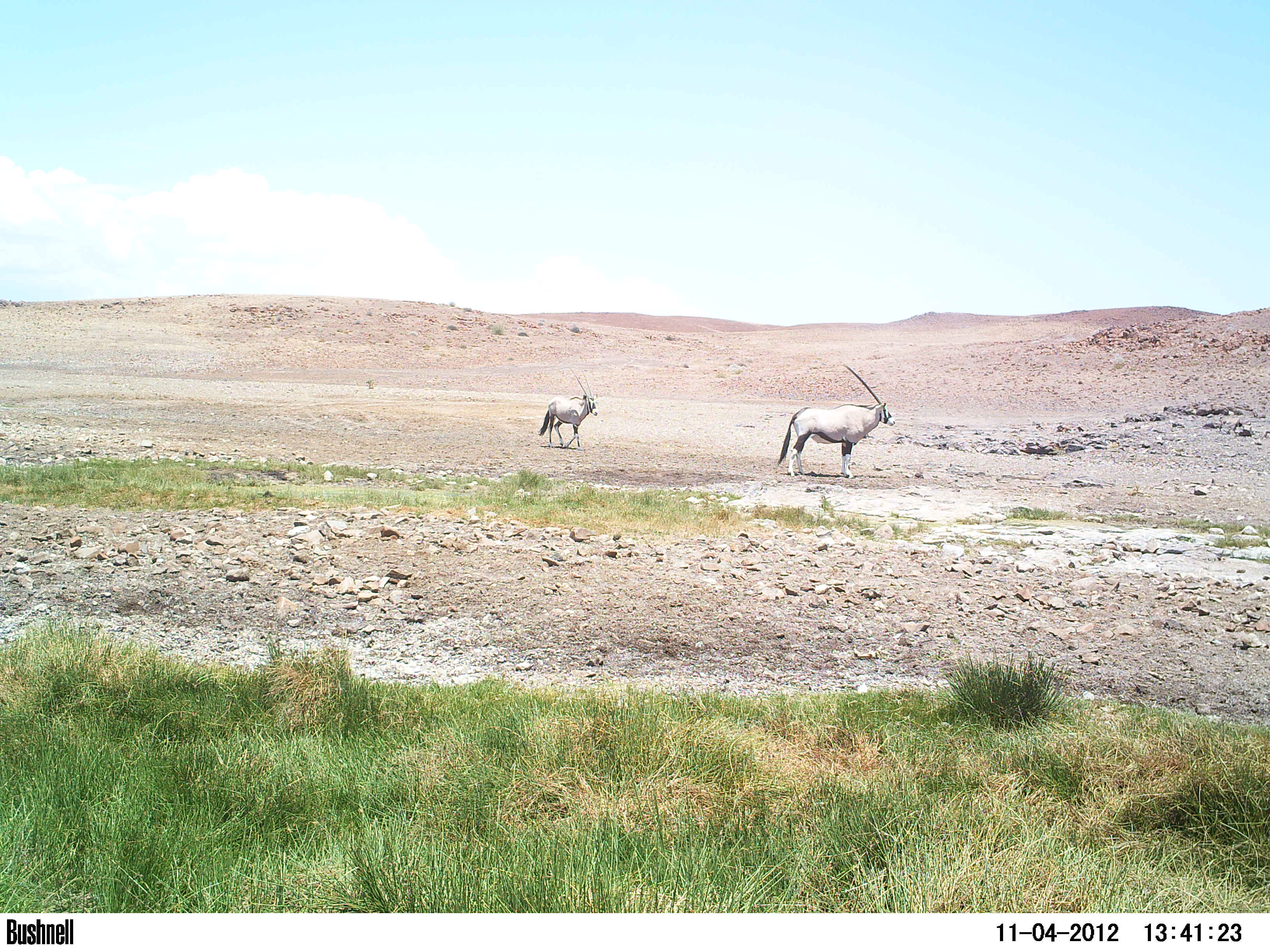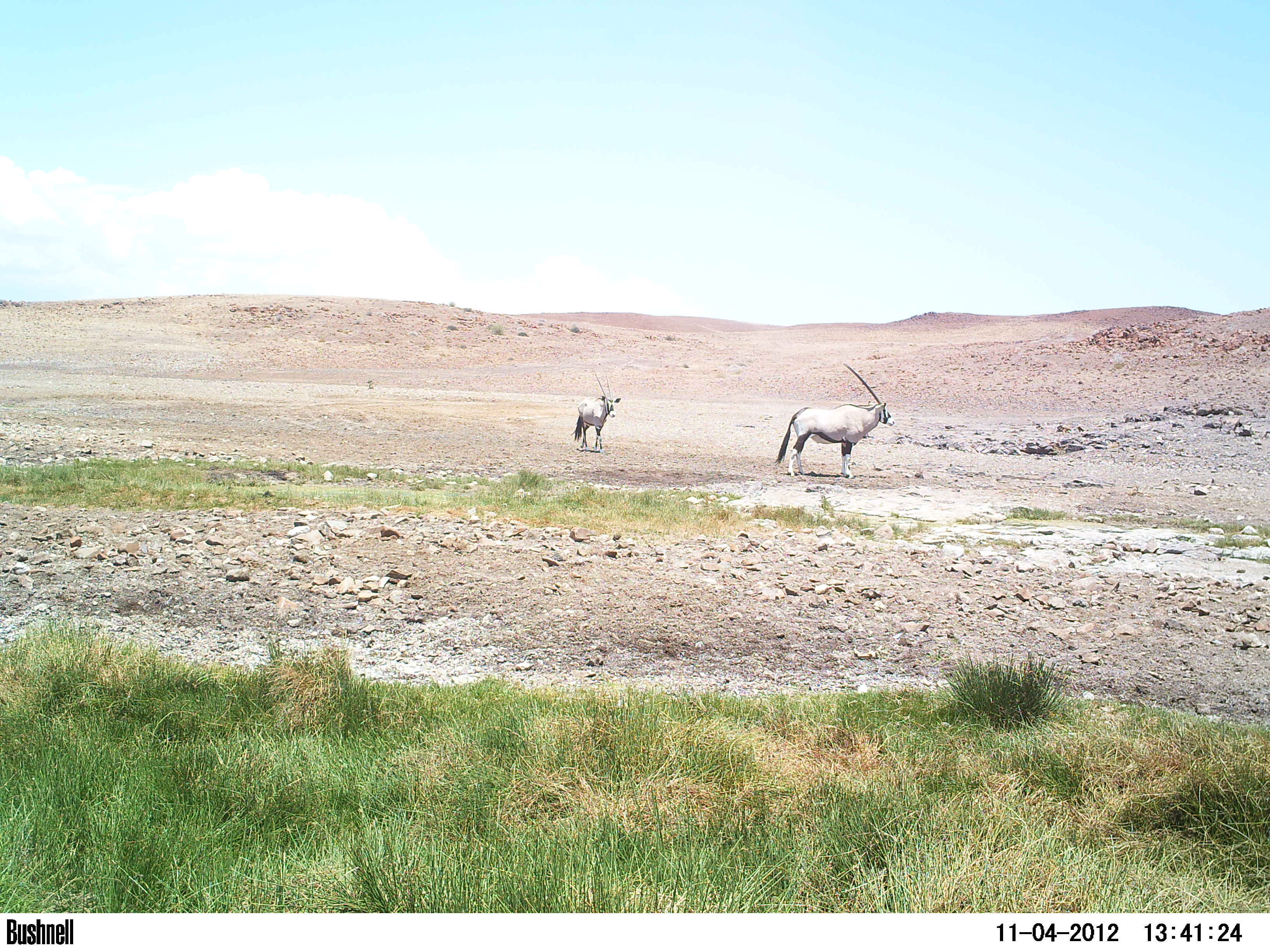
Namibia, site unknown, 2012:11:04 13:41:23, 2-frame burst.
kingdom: Animalia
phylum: Chordata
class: Mammalia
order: Artiodactyla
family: Bovidae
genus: Oryx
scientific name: Oryx gazella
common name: gemsbok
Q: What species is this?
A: Oryx gazella (gemsbok).